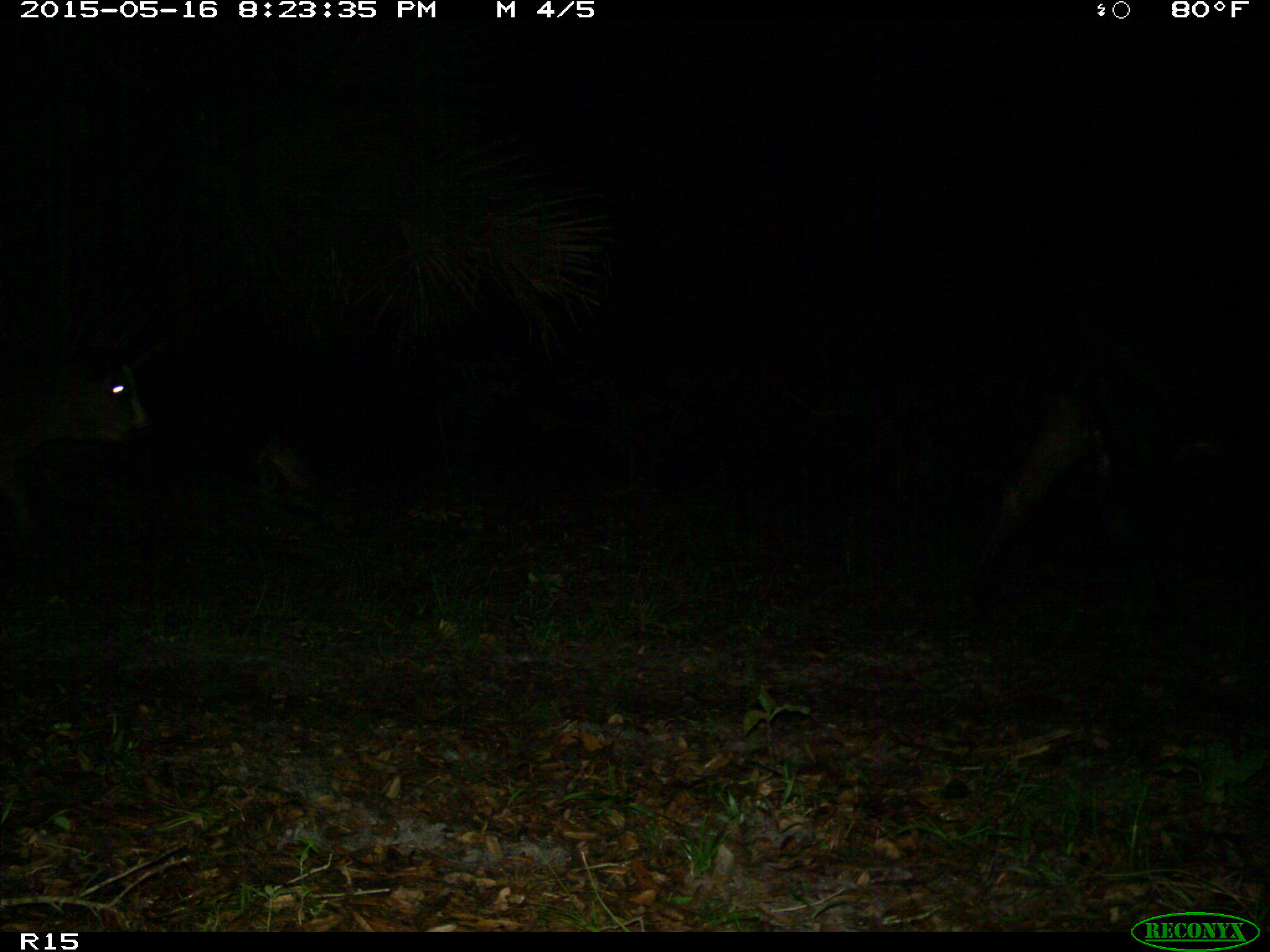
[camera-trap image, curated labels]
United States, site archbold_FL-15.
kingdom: Animalia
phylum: Chordata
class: Mammalia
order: Artiodactyla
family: Bovidae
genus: Bos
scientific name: Bos taurus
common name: domestic cow